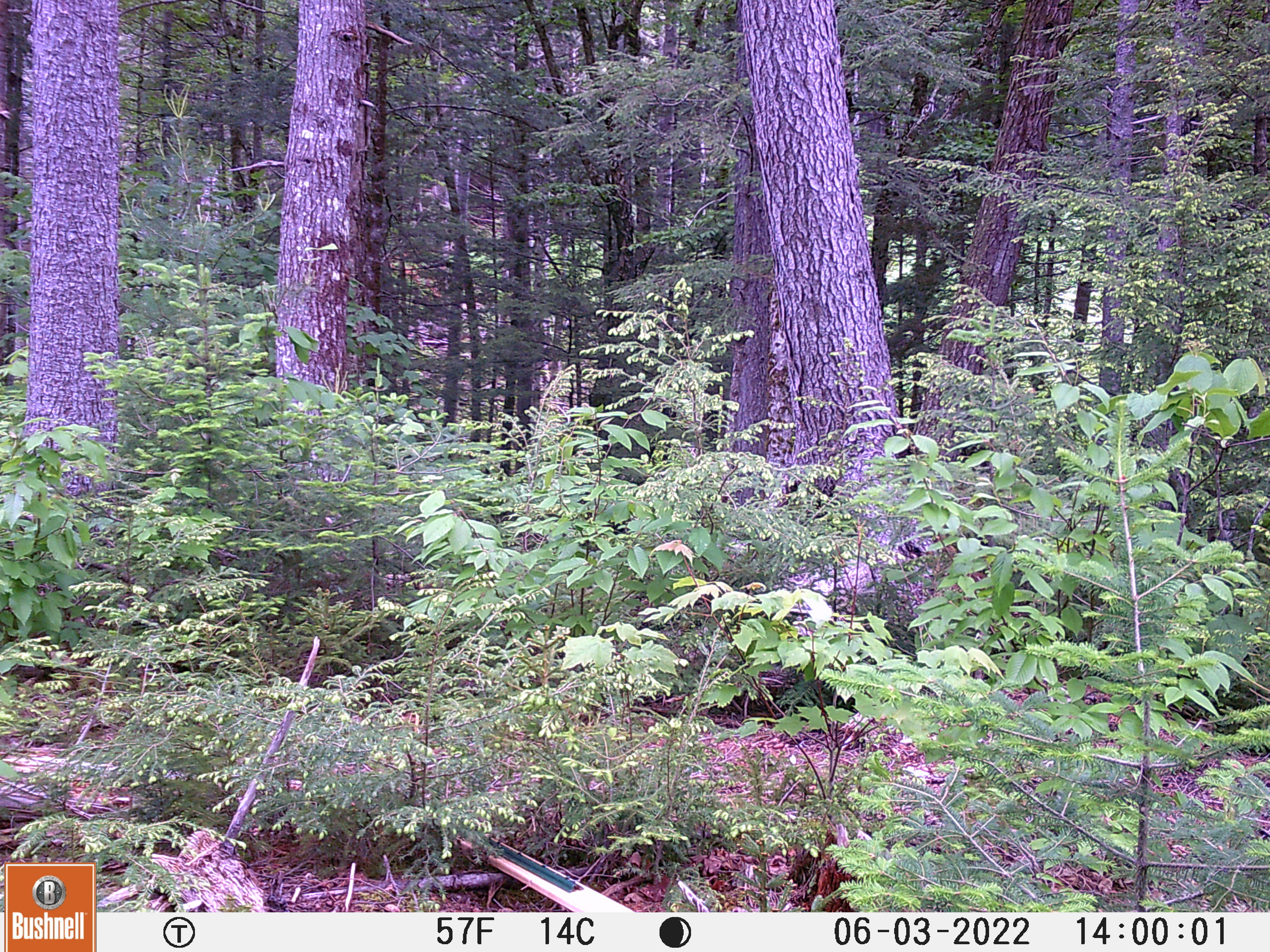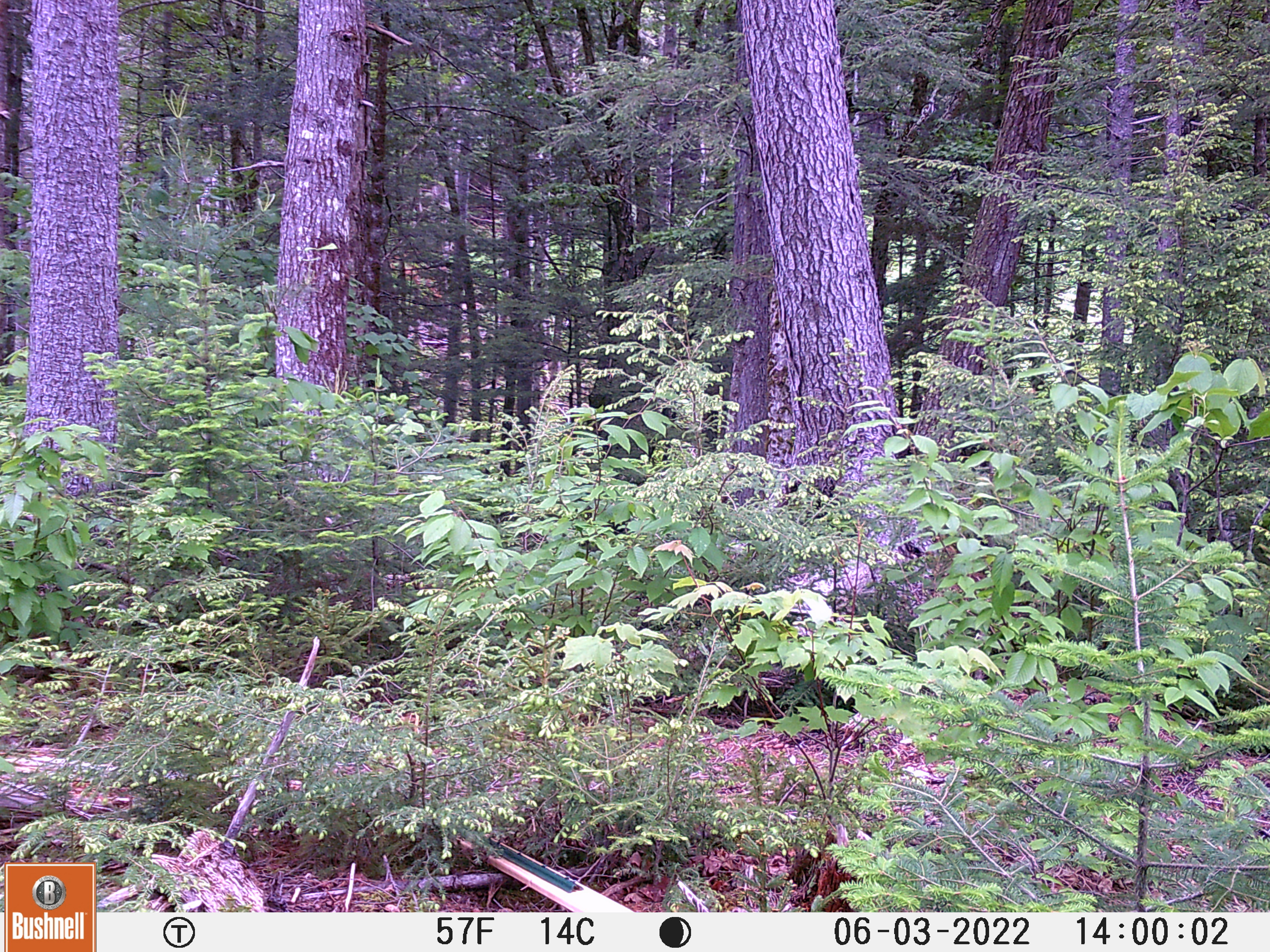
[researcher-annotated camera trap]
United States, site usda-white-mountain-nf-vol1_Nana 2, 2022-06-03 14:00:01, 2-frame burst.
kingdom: Animalia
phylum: Chordata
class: Mammalia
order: Carnivora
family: Ursidae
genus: Ursus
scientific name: Ursus americanus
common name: black bear